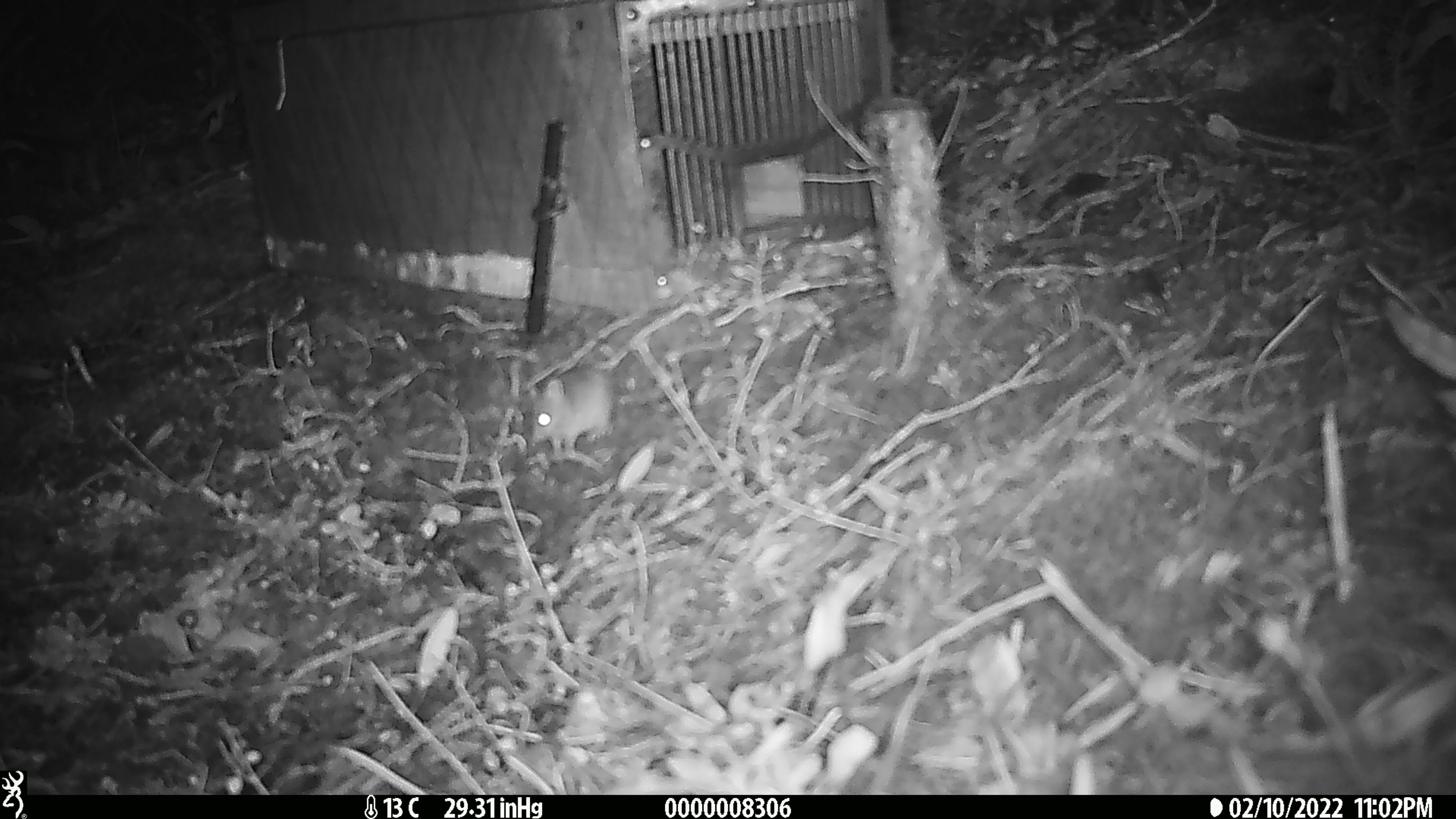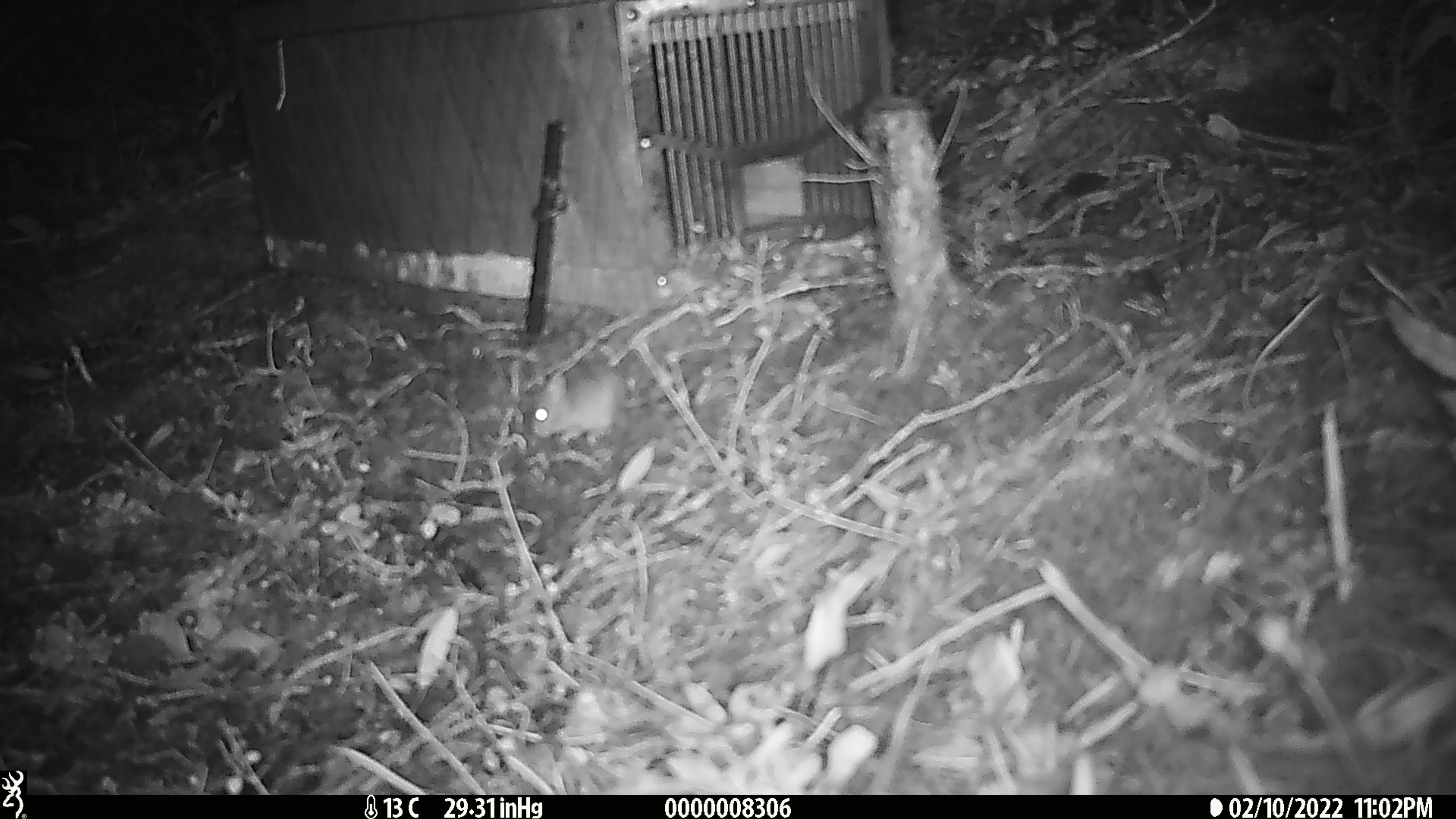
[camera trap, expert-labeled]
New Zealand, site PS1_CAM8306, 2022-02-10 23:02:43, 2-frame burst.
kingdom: Animalia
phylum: Chordata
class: Mammalia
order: Rodentia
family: Muridae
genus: Mus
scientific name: Mus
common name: mouse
Mouse (Mus).